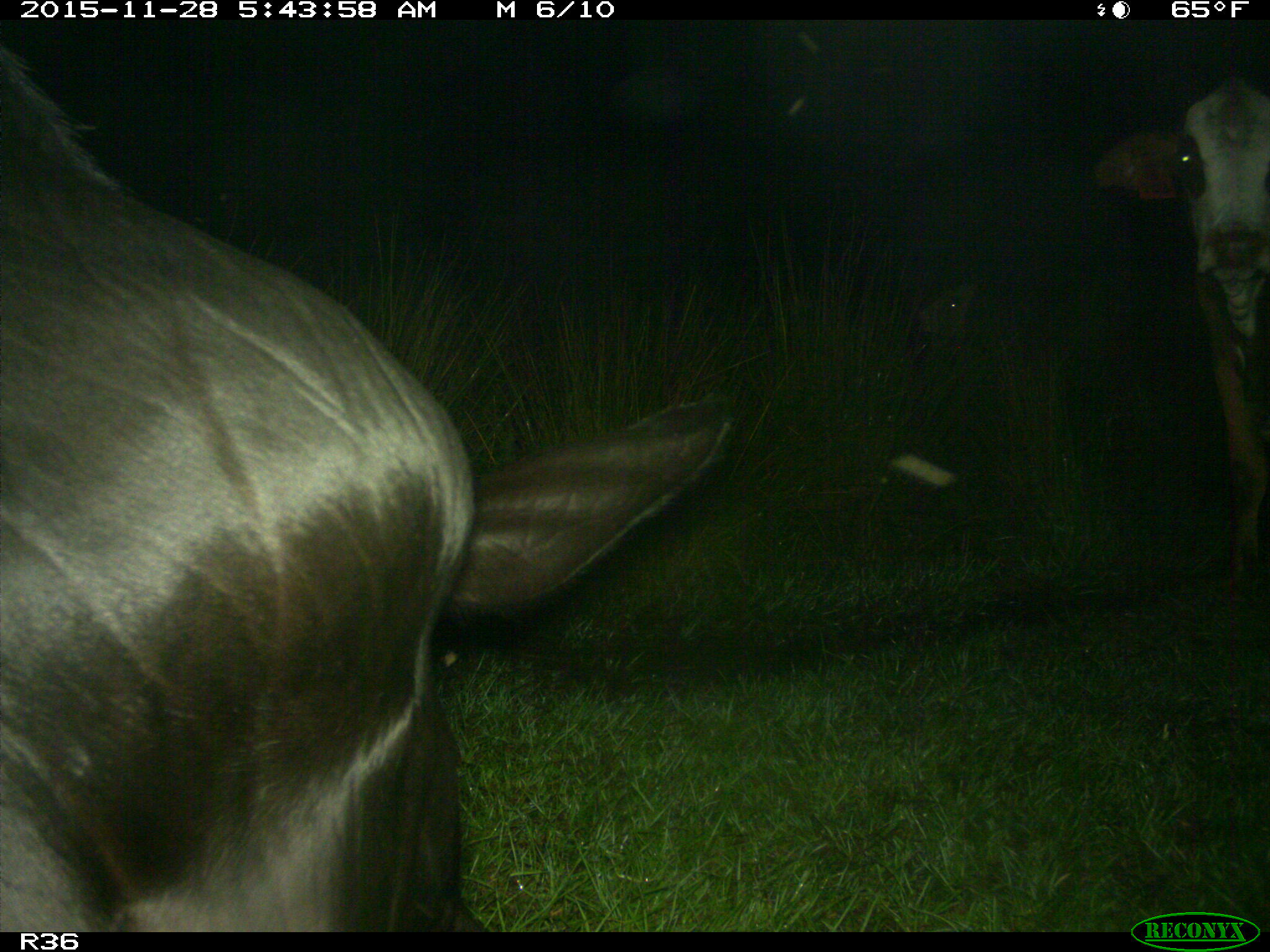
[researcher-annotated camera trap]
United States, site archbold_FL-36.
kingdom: Animalia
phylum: Chordata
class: Mammalia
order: Artiodactyla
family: Bovidae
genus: Bos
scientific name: Bos taurus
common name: domestic cow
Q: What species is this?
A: Bos taurus (domestic cow).